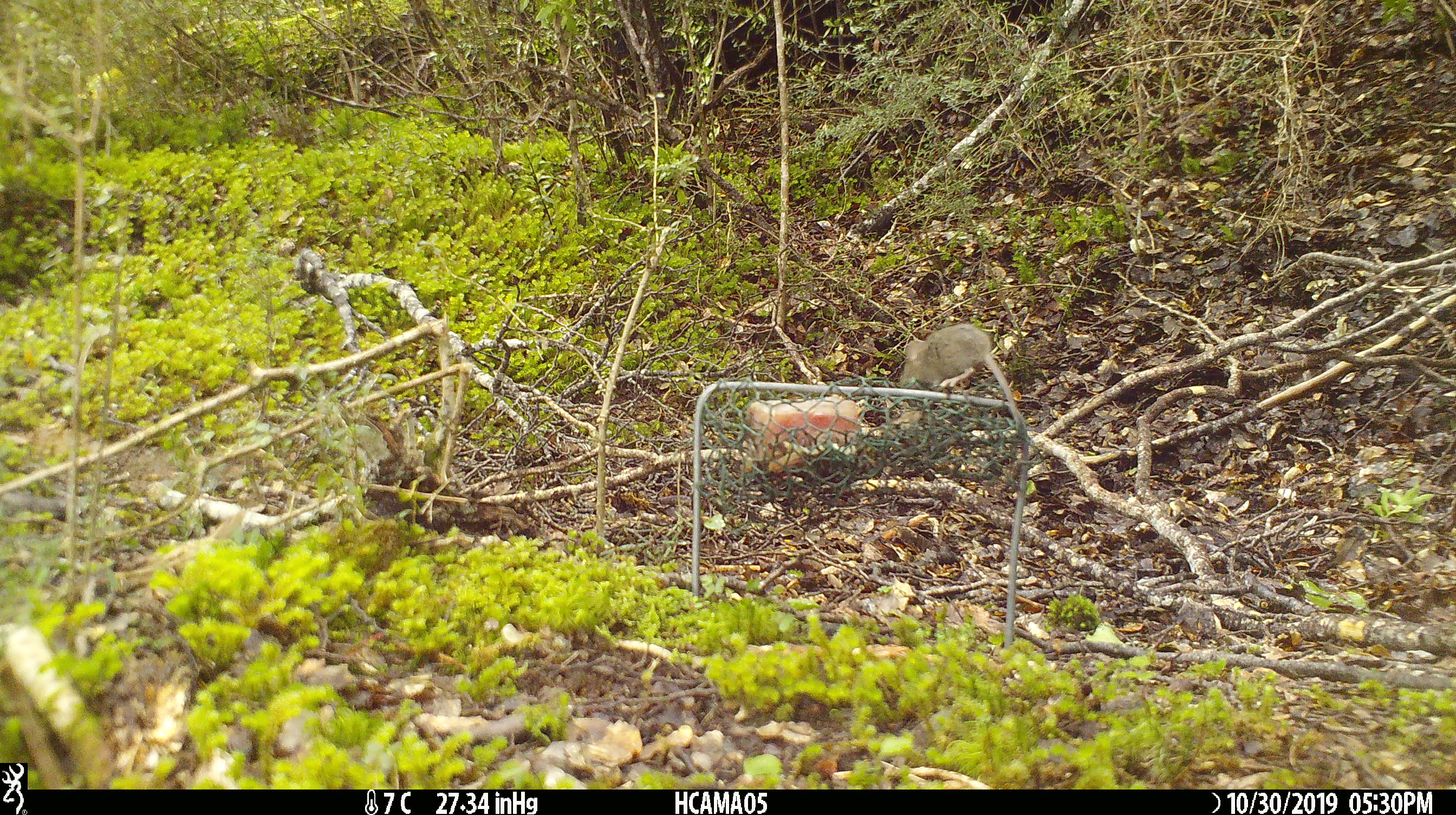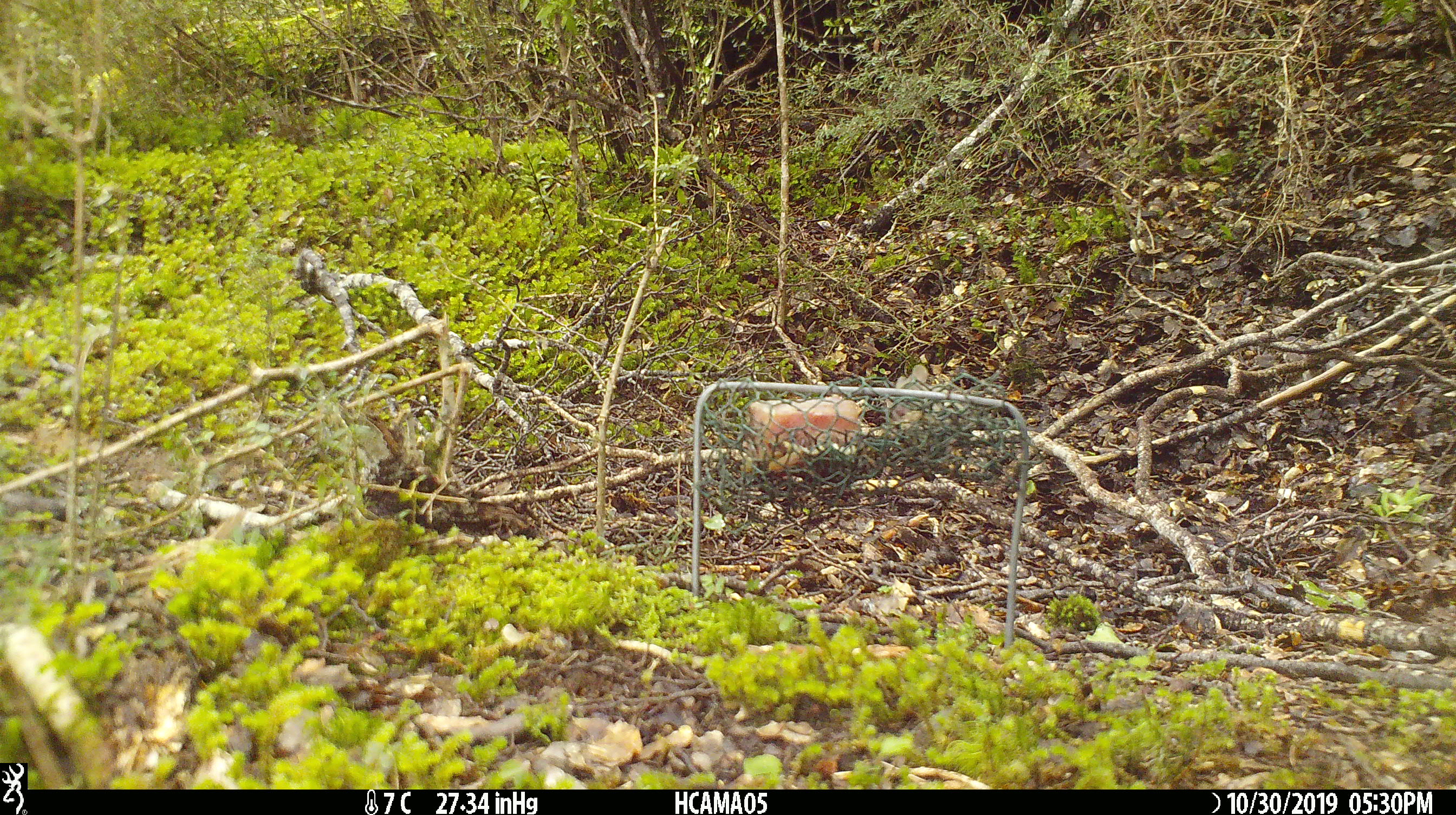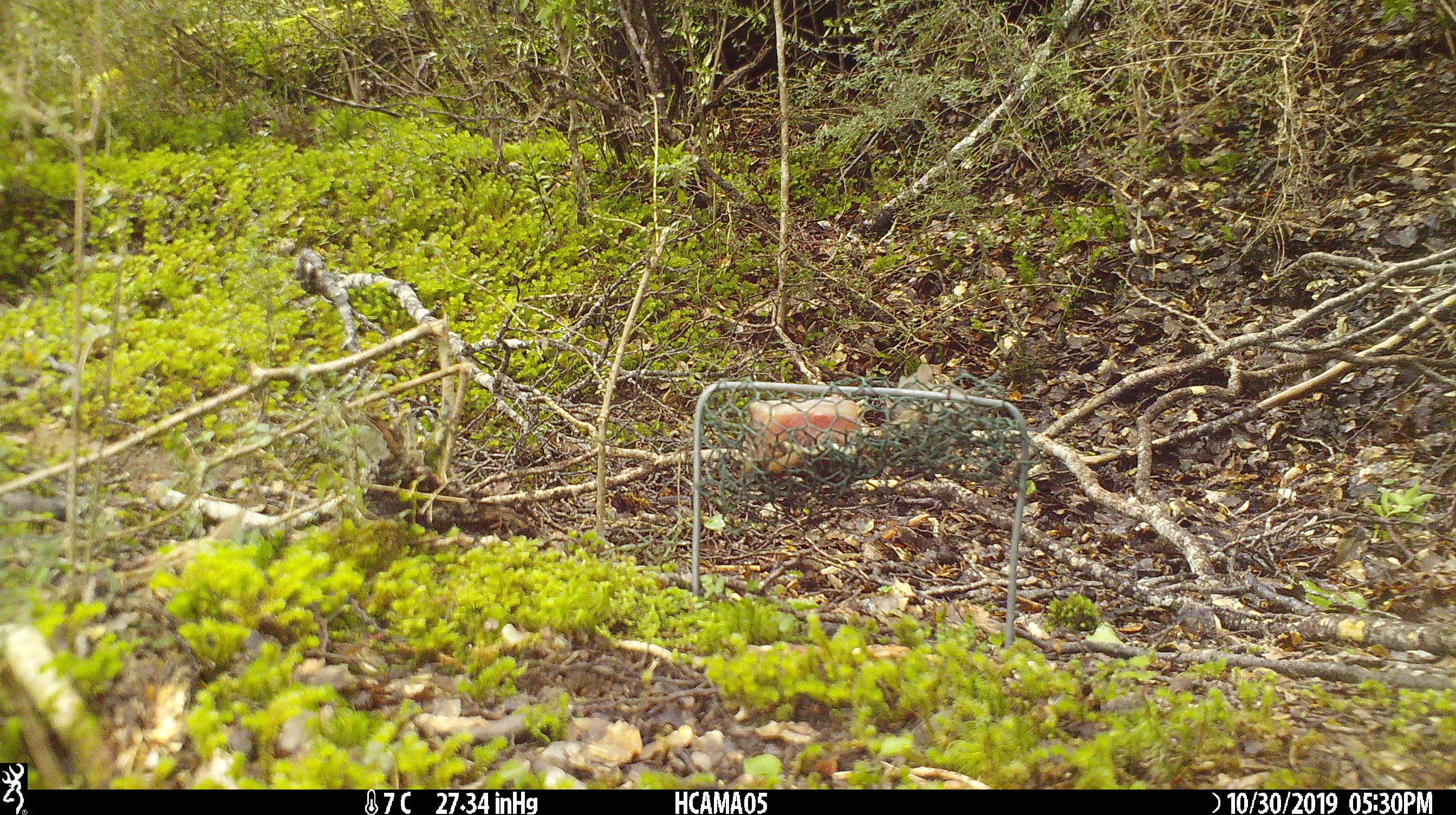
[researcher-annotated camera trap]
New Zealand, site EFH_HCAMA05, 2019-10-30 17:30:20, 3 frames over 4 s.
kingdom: Animalia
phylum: Chordata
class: Mammalia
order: Rodentia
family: Muridae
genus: Mus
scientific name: Mus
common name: mouse